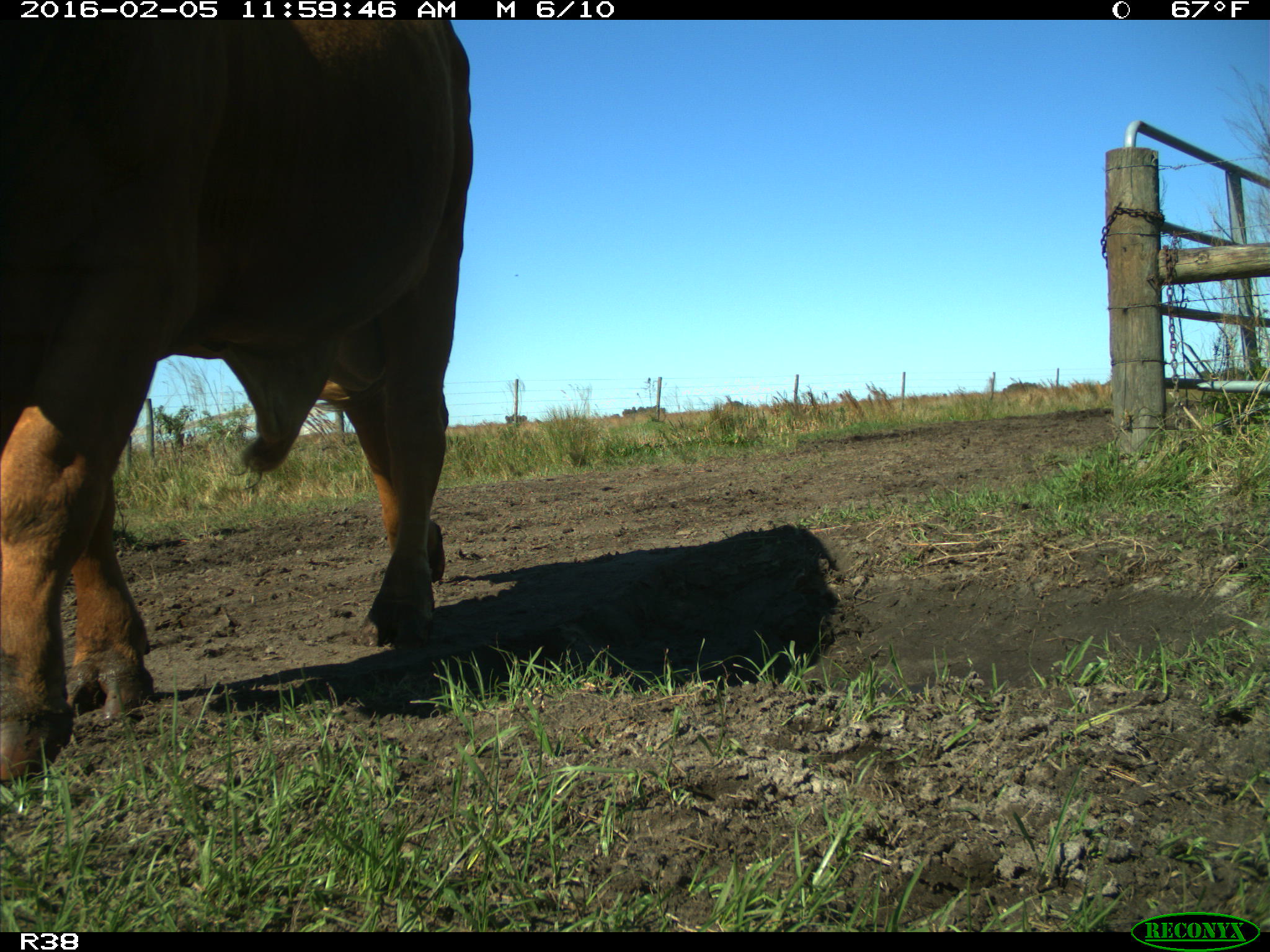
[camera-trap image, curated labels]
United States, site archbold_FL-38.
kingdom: Animalia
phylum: Chordata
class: Mammalia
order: Artiodactyla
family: Bovidae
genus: Bos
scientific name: Bos taurus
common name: domestic cow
Bos taurus (domestic cow).